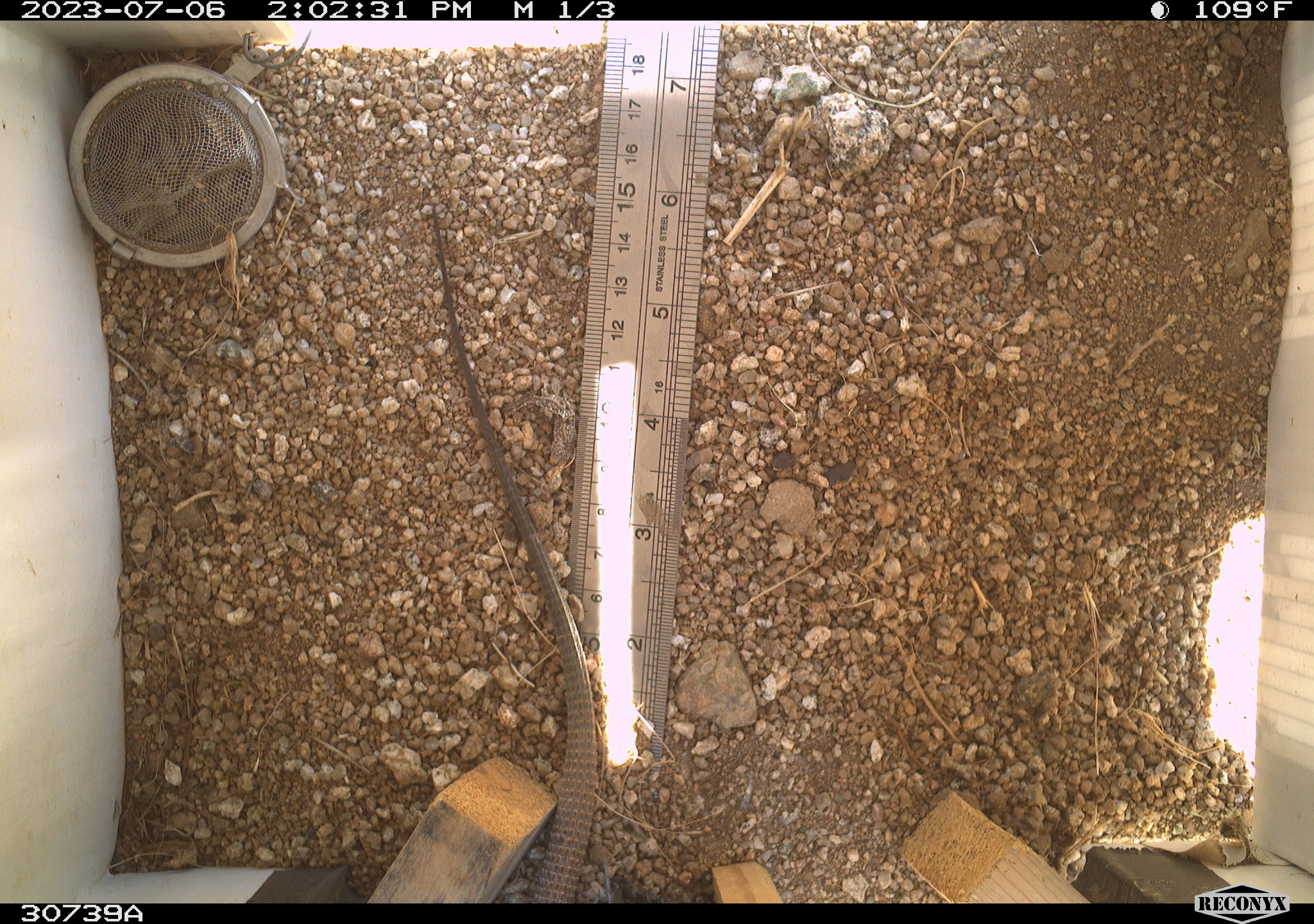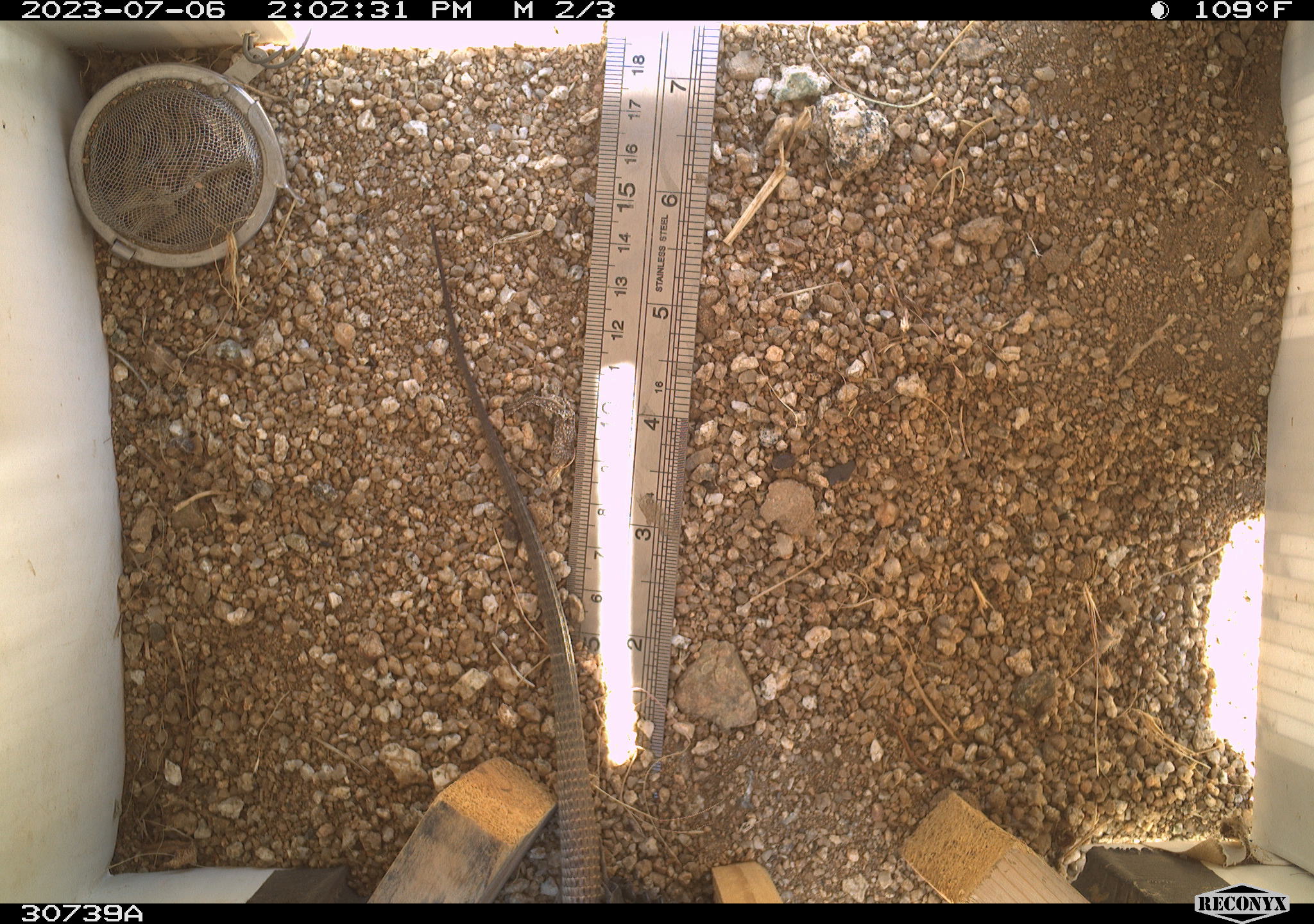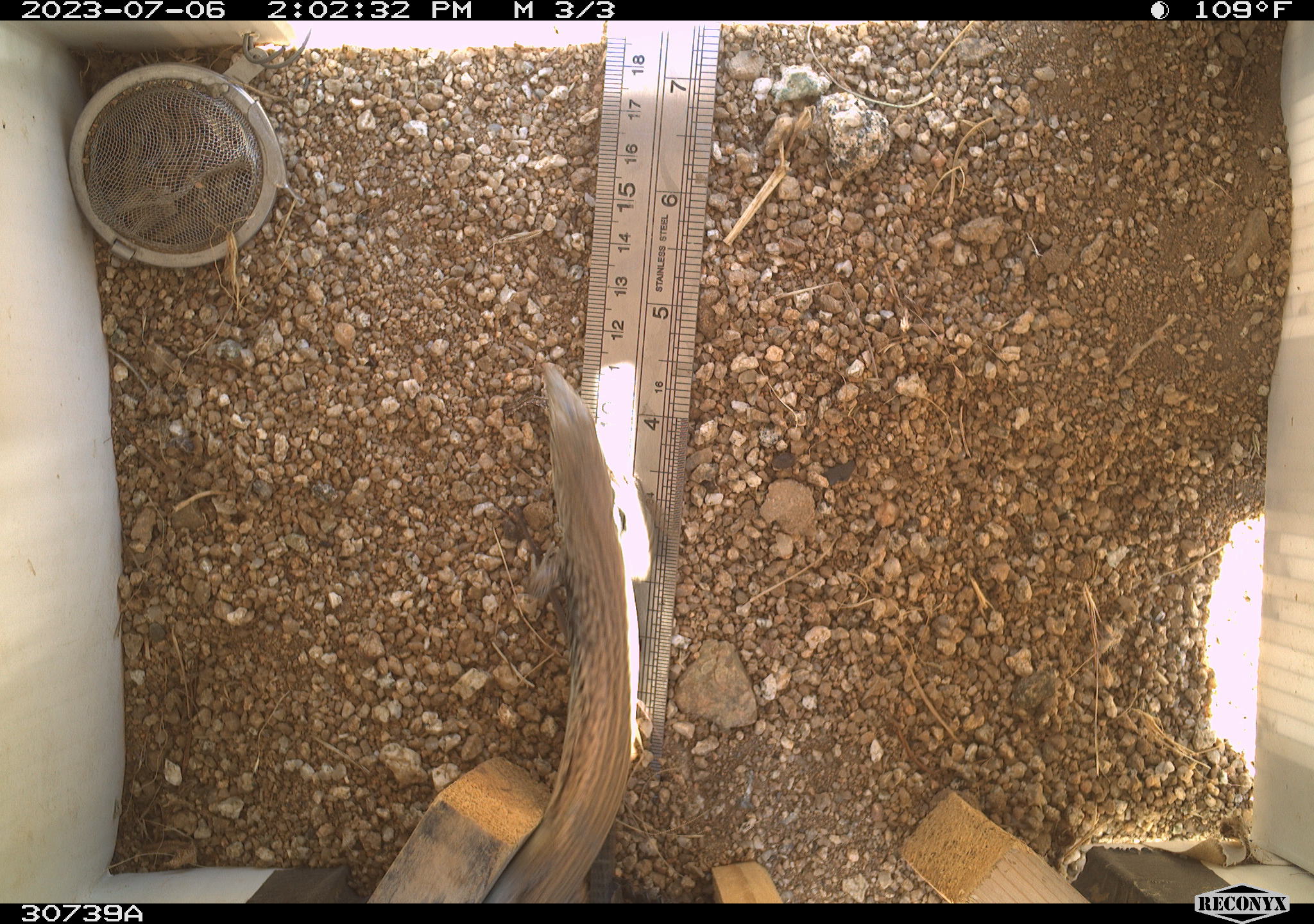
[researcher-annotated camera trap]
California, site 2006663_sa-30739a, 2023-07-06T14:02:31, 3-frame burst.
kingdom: Animalia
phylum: Chordata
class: Reptilia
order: Squamata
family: Teiidae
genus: Aspidoscelis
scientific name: Aspidoscelis tigris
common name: western whiptail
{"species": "western whiptail (Aspidoscelis tigris)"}